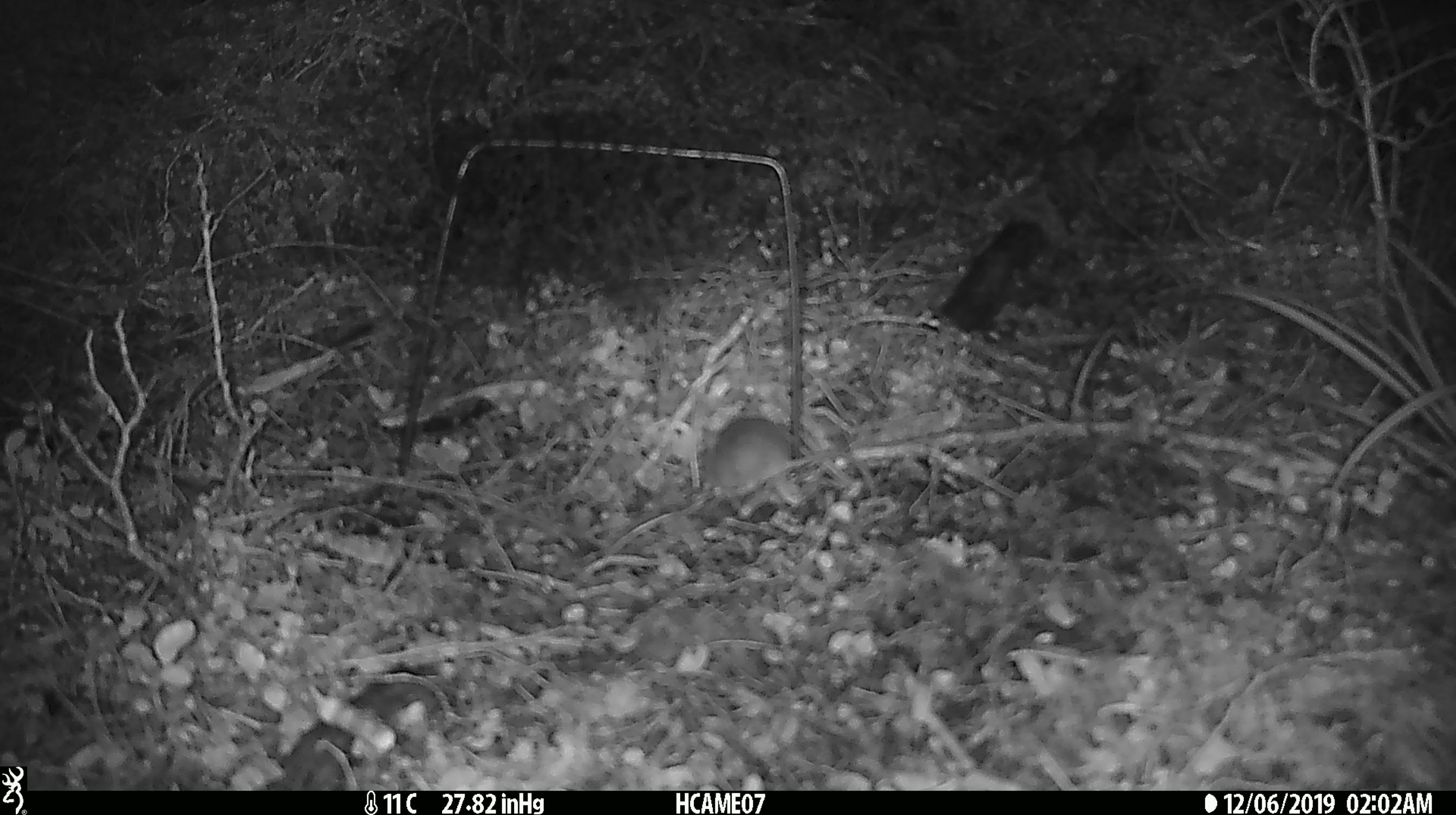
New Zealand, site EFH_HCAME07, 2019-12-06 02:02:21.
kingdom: Animalia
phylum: Chordata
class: Mammalia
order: Rodentia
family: Muridae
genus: Mus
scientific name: Mus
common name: mouse